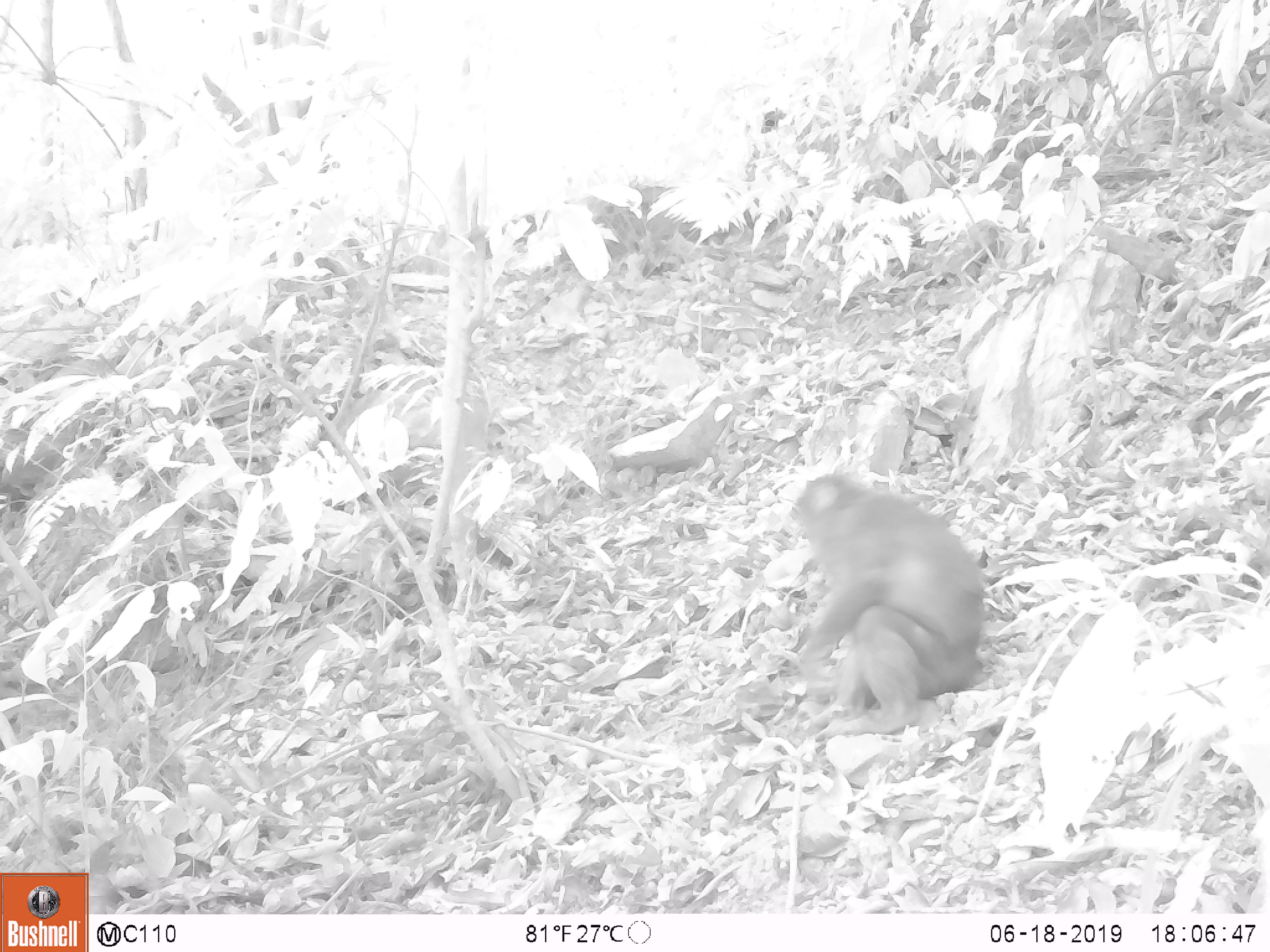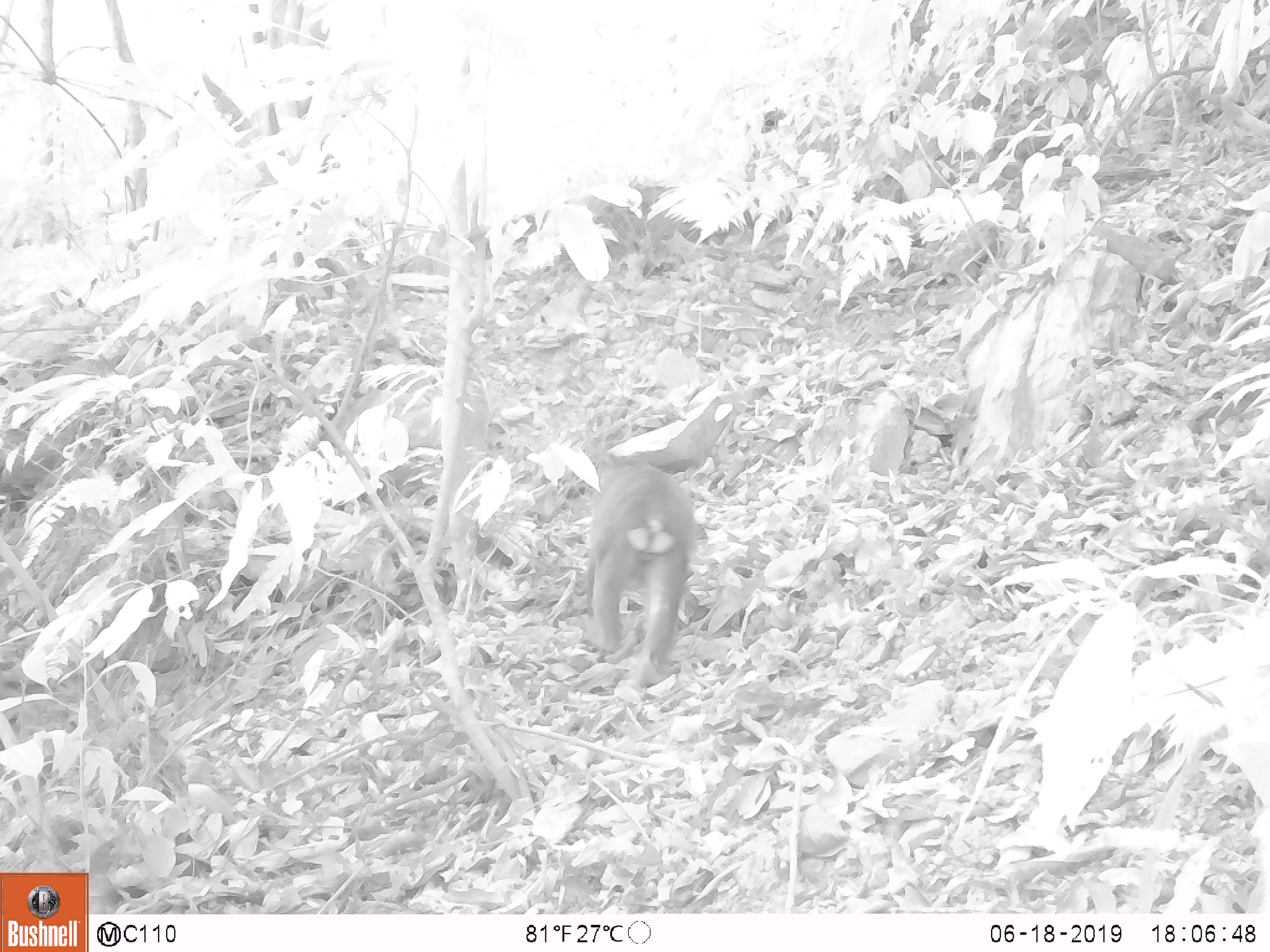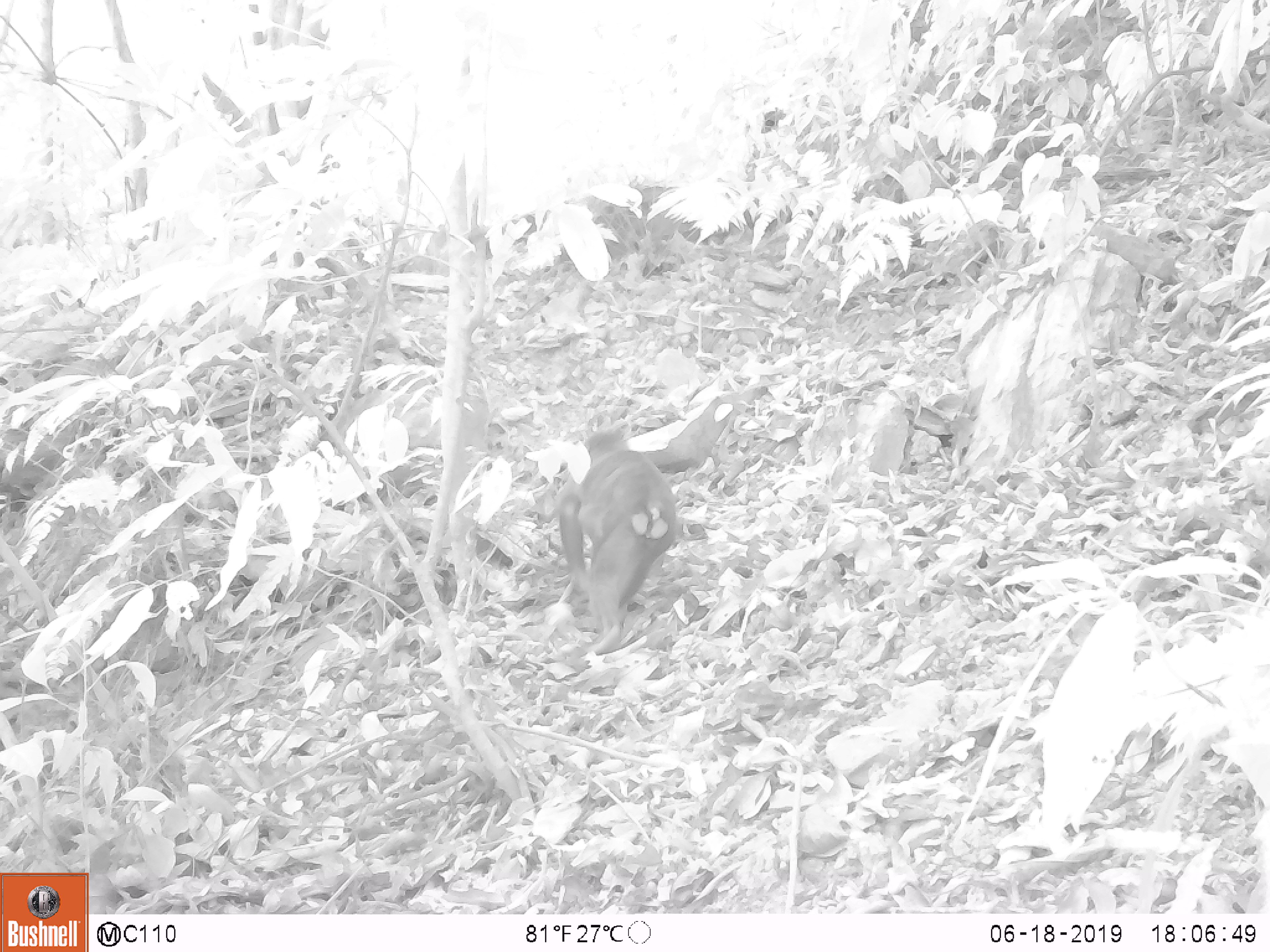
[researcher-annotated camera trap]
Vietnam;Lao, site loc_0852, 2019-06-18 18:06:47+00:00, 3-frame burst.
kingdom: Animalia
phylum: Chordata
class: Mammalia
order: Primates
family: Cercopithecidae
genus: Macaca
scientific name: Macaca arctoides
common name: stump-tailed macaque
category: stump tailed macaque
Stump tailed macaque (stump-tailed macaque) (Macaca arctoides). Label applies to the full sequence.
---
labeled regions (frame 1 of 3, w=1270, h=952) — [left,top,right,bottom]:
stump tailed macaque: [785,472,985,737]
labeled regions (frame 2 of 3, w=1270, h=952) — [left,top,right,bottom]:
stump tailed macaque: [580,455,695,687]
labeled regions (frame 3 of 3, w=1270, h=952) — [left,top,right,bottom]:
stump tailed macaque: [557,425,679,654]